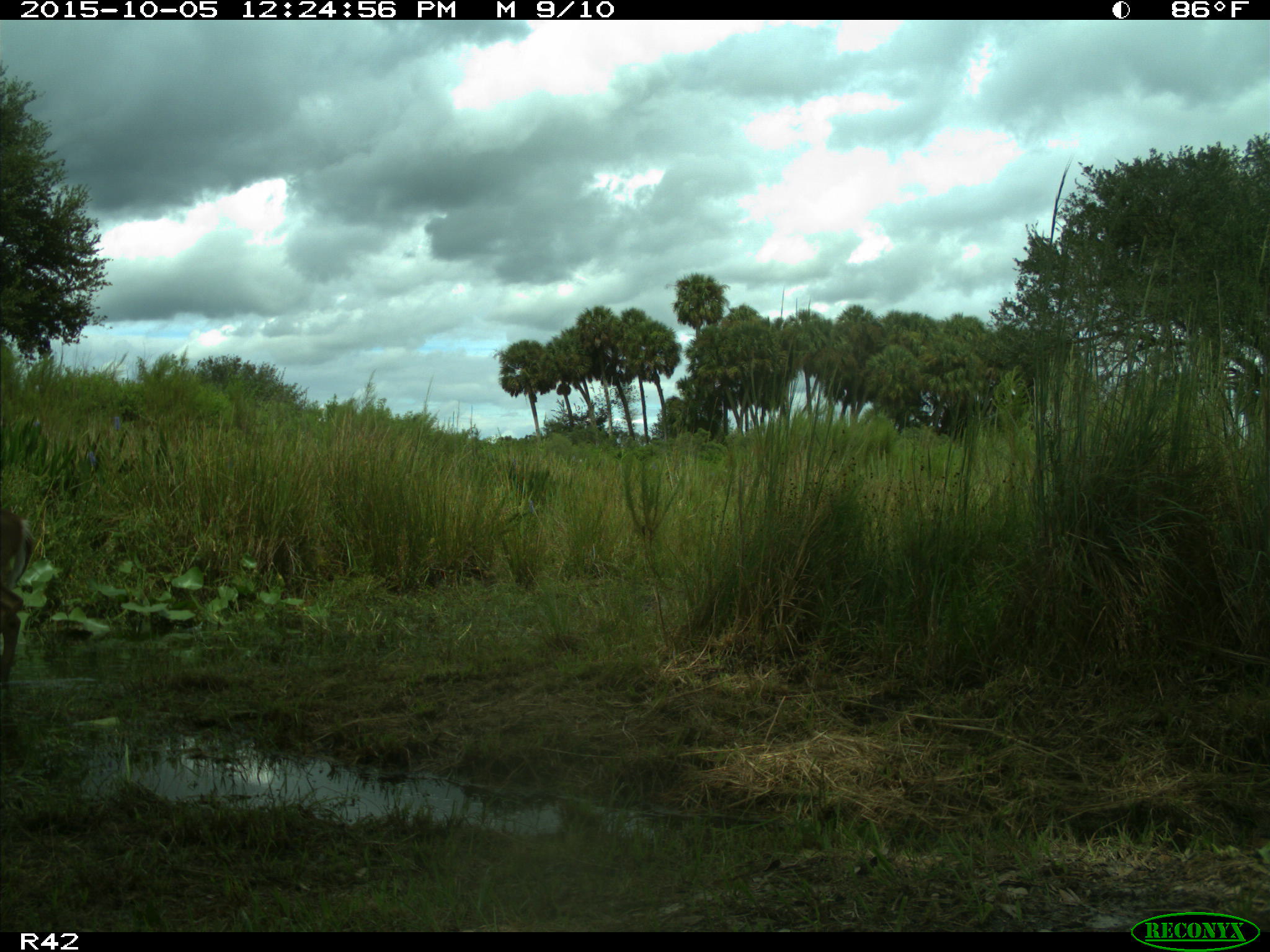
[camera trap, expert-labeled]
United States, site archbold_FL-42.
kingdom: Animalia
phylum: Chordata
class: Mammalia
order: Artiodactyla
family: Cervidae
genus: Odocoileus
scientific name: Odocoileus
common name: deer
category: unidentified deer